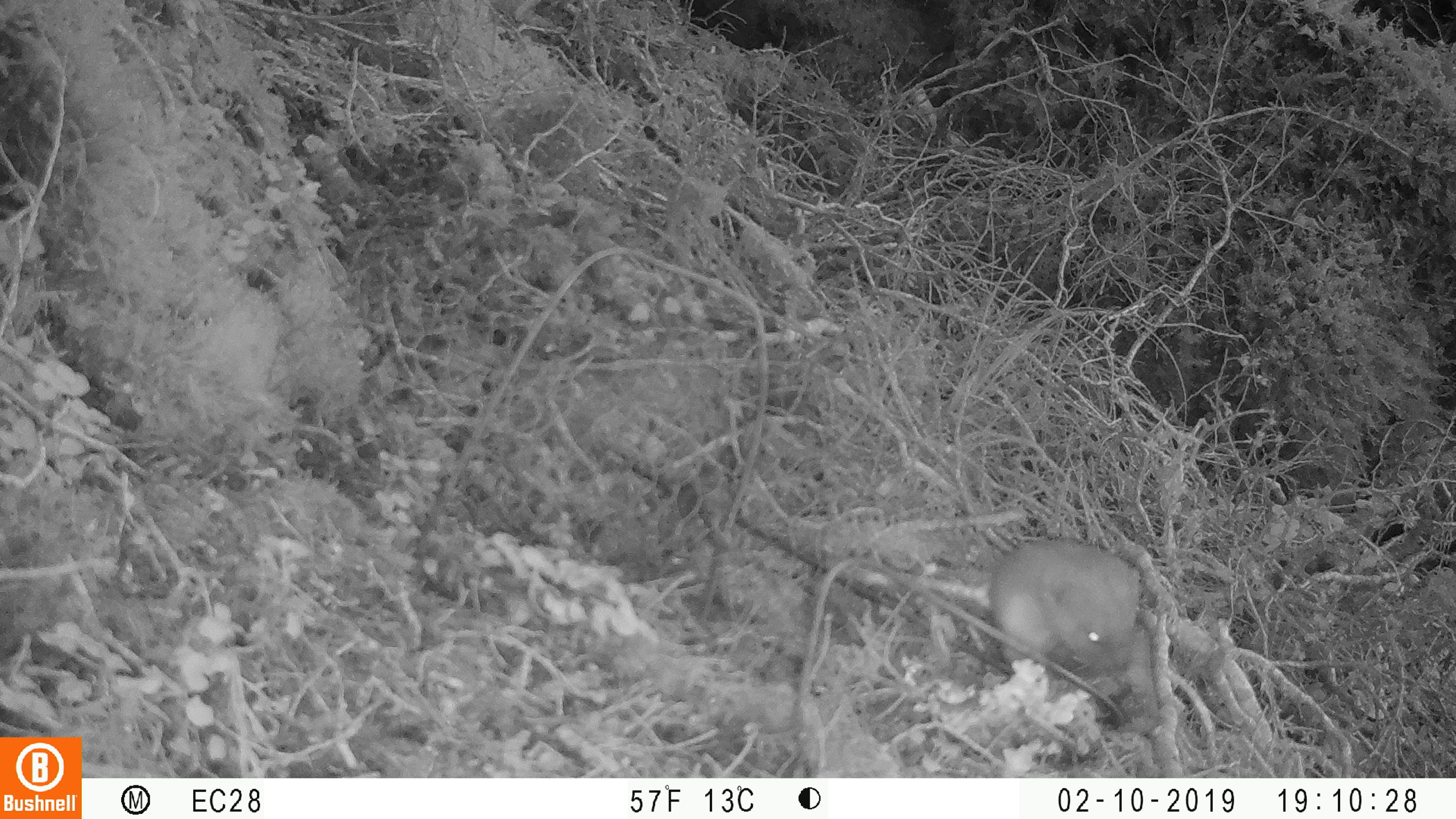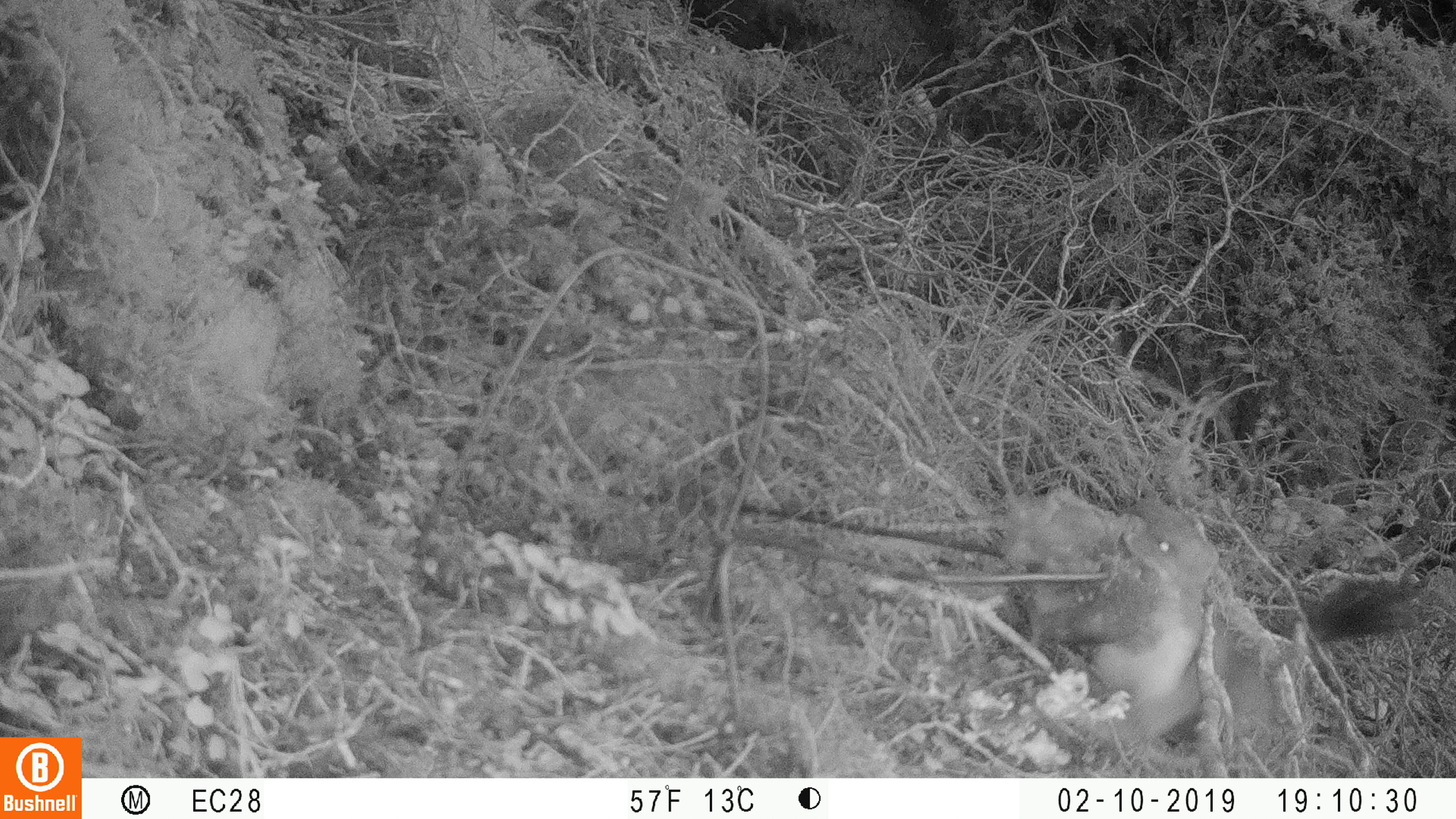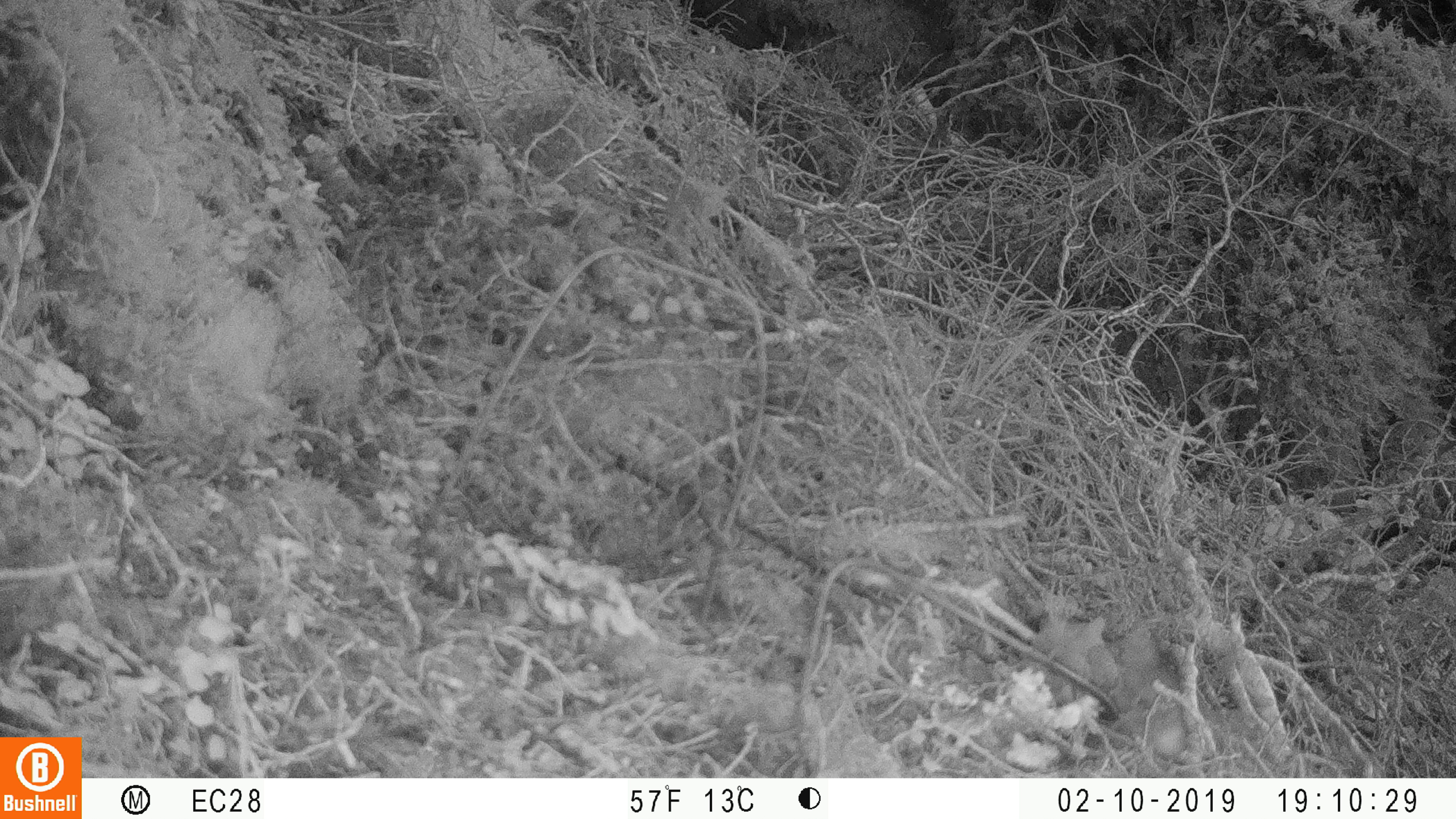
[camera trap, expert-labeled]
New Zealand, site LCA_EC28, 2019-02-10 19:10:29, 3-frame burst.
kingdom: Animalia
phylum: Chordata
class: Mammalia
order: Carnivora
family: Mustelidae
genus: Mustela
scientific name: Mustela erminea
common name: stoat